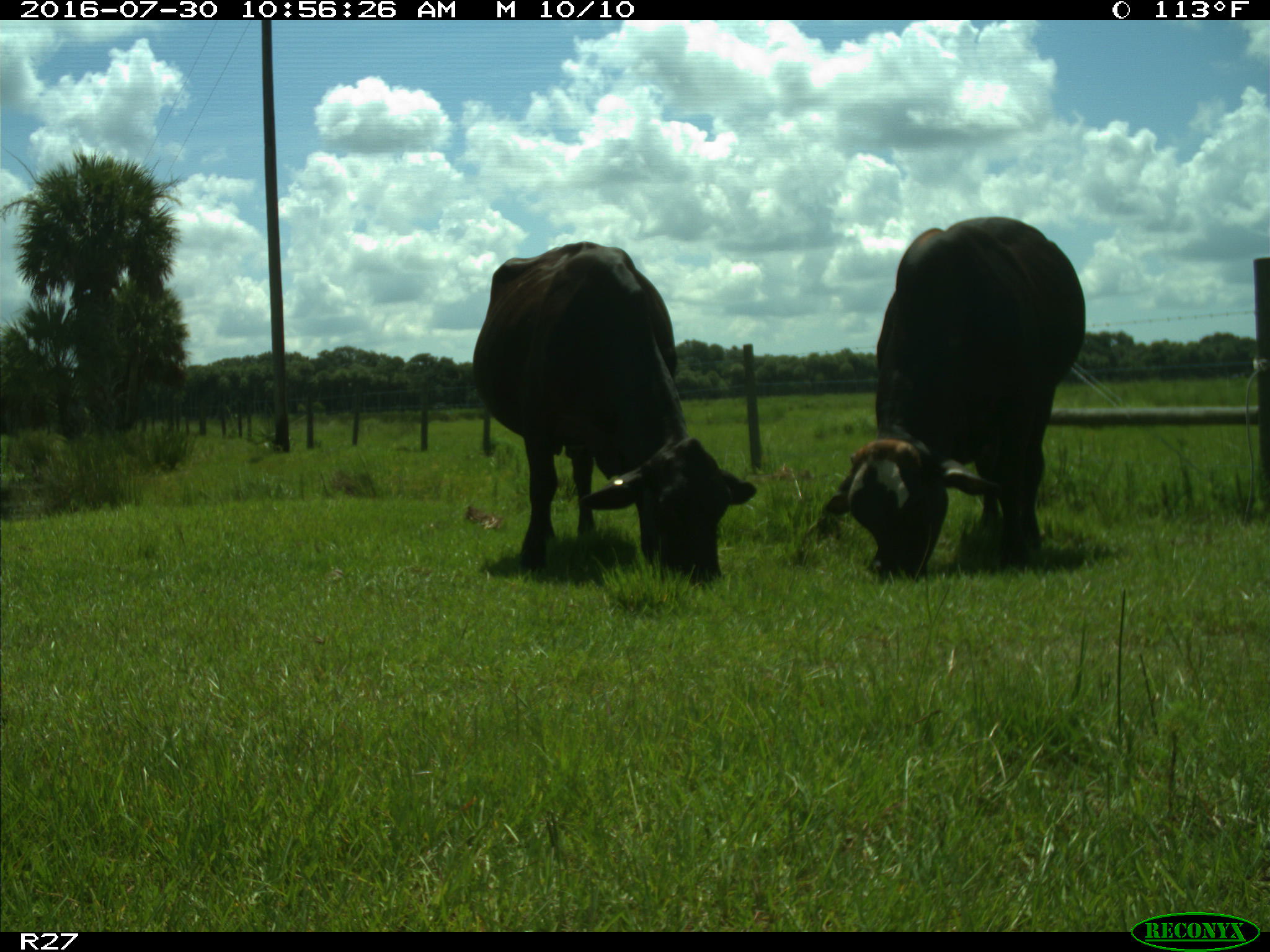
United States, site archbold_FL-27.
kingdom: Animalia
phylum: Chordata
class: Mammalia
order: Artiodactyla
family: Bovidae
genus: Bos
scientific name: Bos taurus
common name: domestic cow